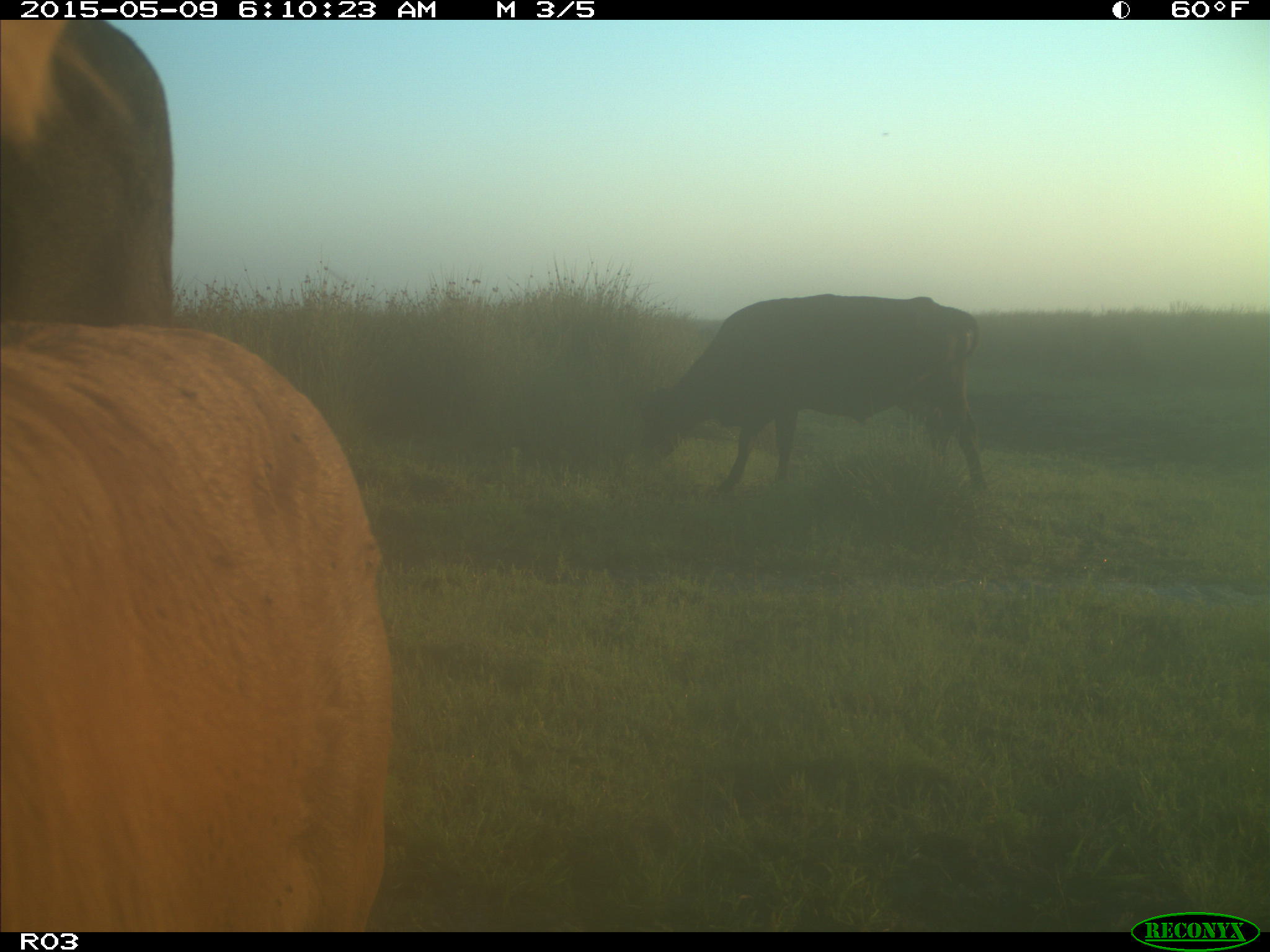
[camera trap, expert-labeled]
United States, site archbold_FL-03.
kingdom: Animalia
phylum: Chordata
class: Mammalia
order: Artiodactyla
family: Bovidae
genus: Bos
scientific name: Bos taurus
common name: domestic cow